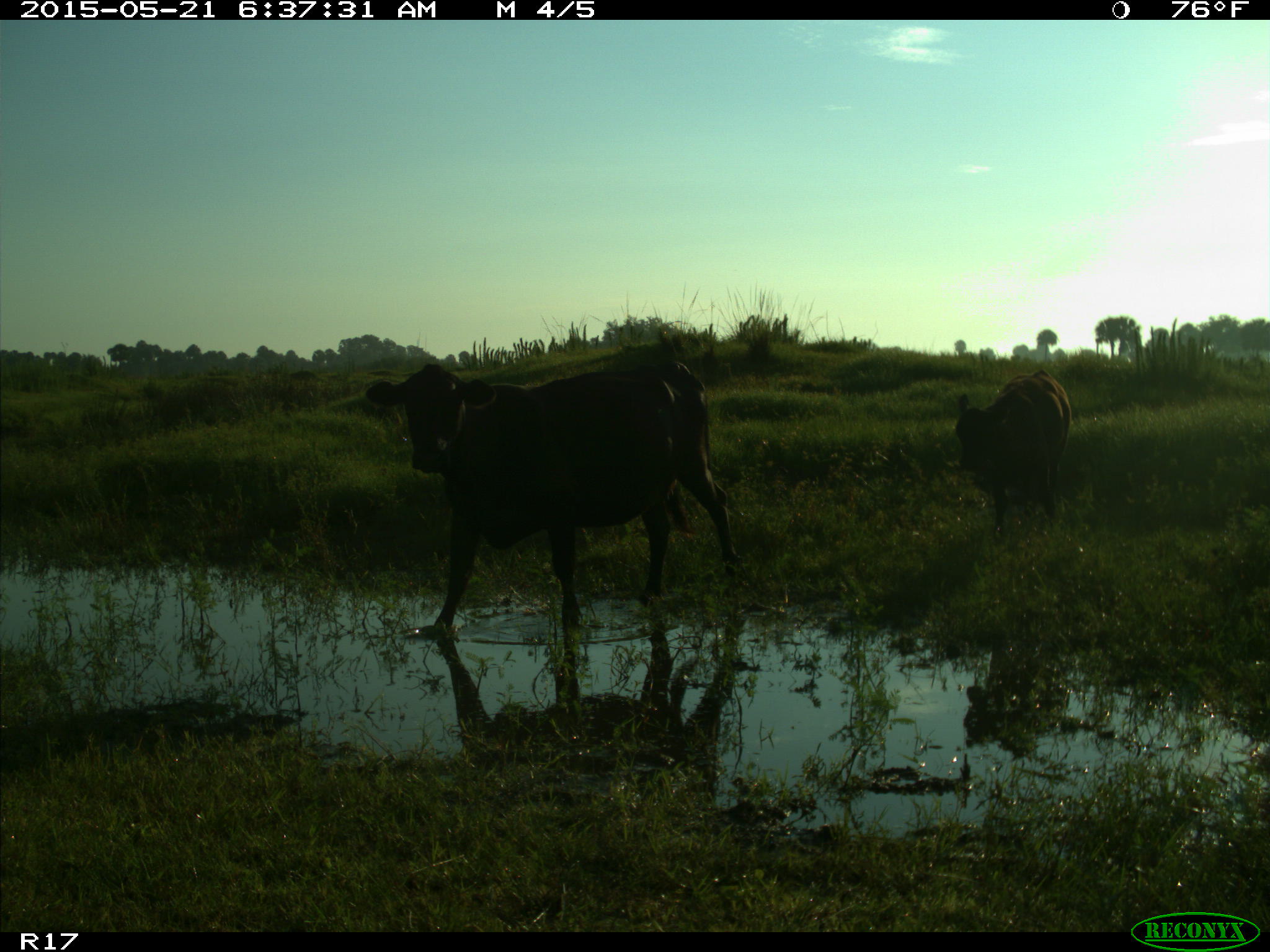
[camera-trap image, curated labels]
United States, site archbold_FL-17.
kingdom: Animalia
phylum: Chordata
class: Mammalia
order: Artiodactyla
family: Bovidae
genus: Bos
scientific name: Bos taurus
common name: domestic cow